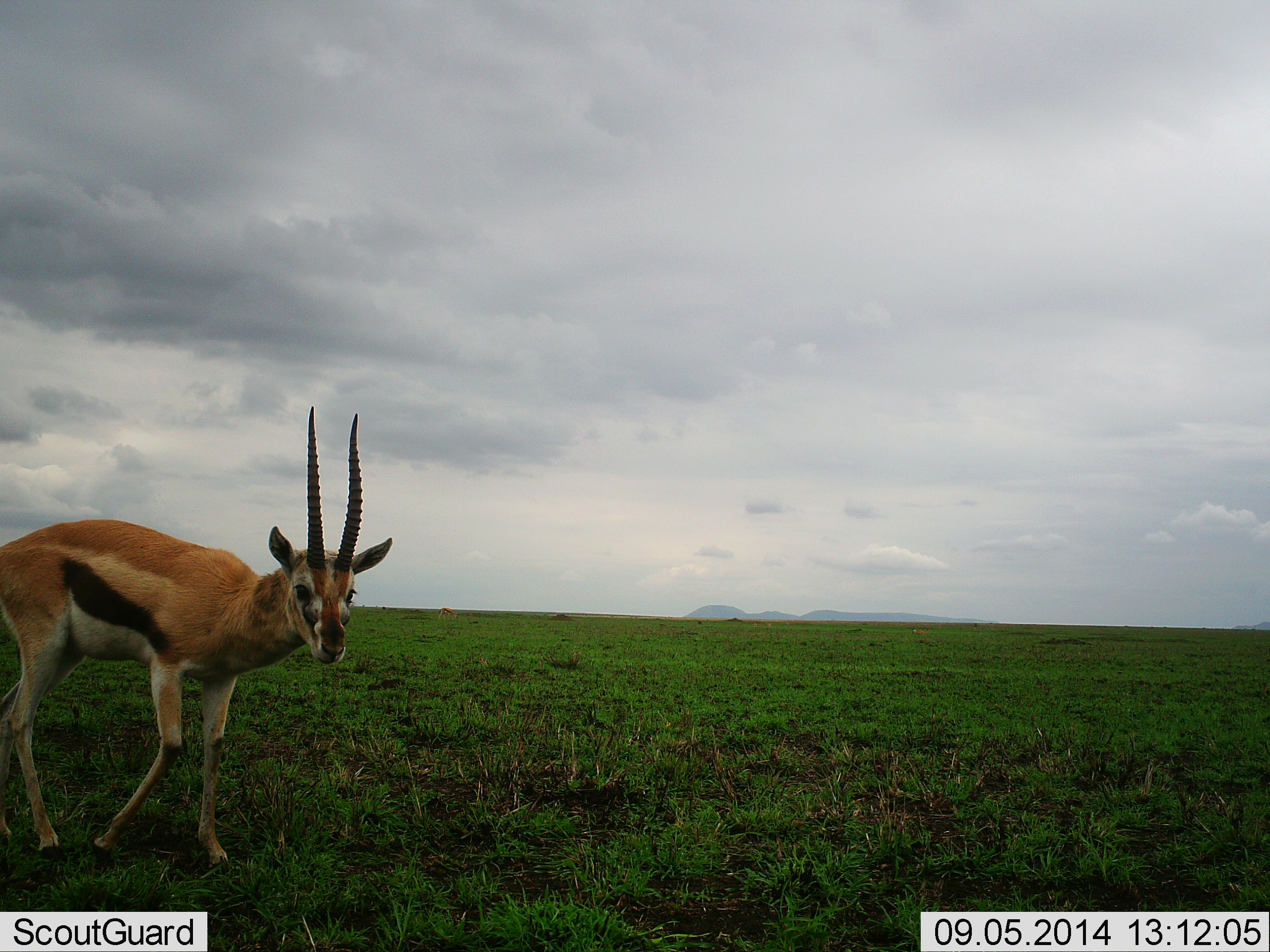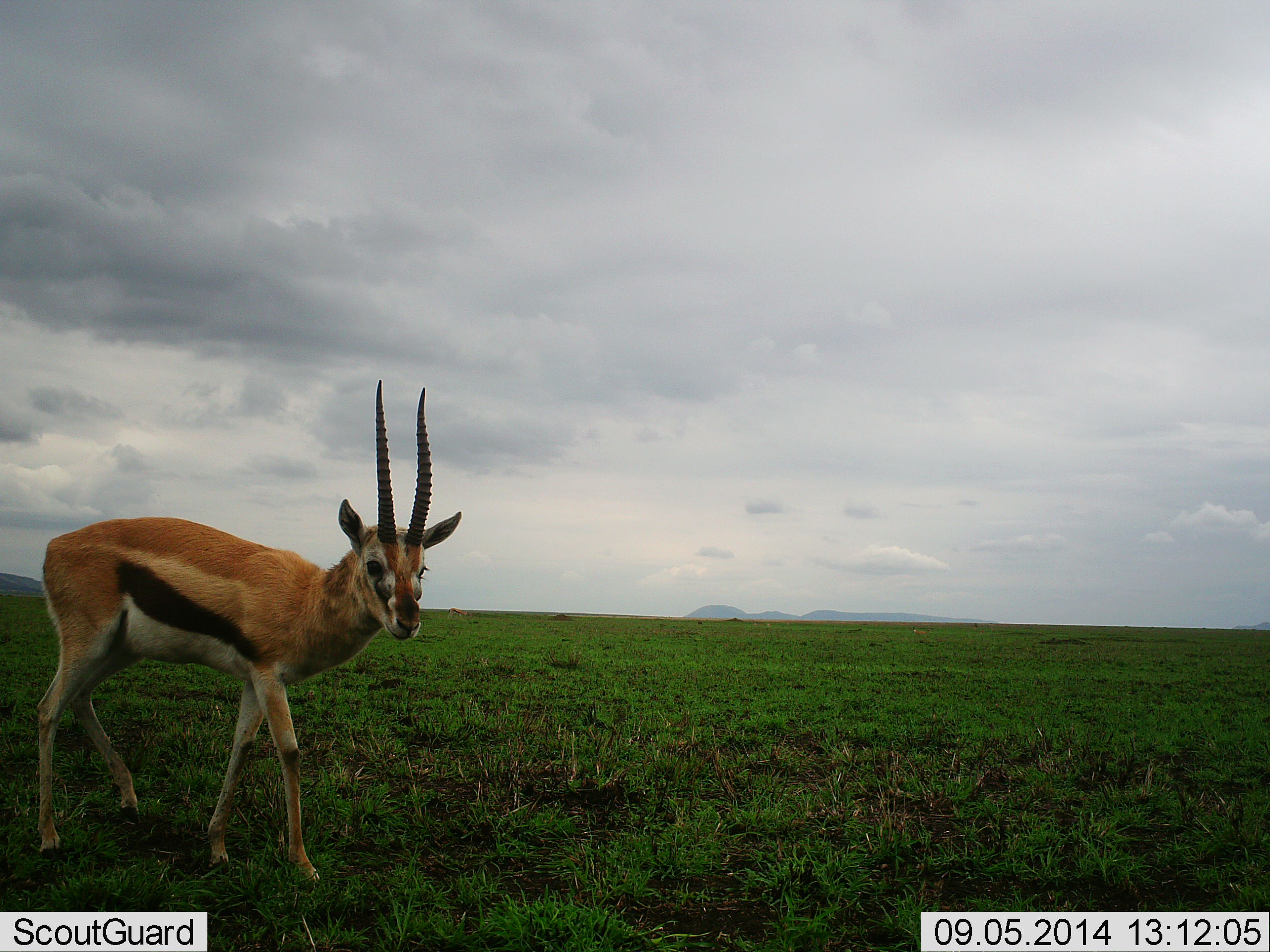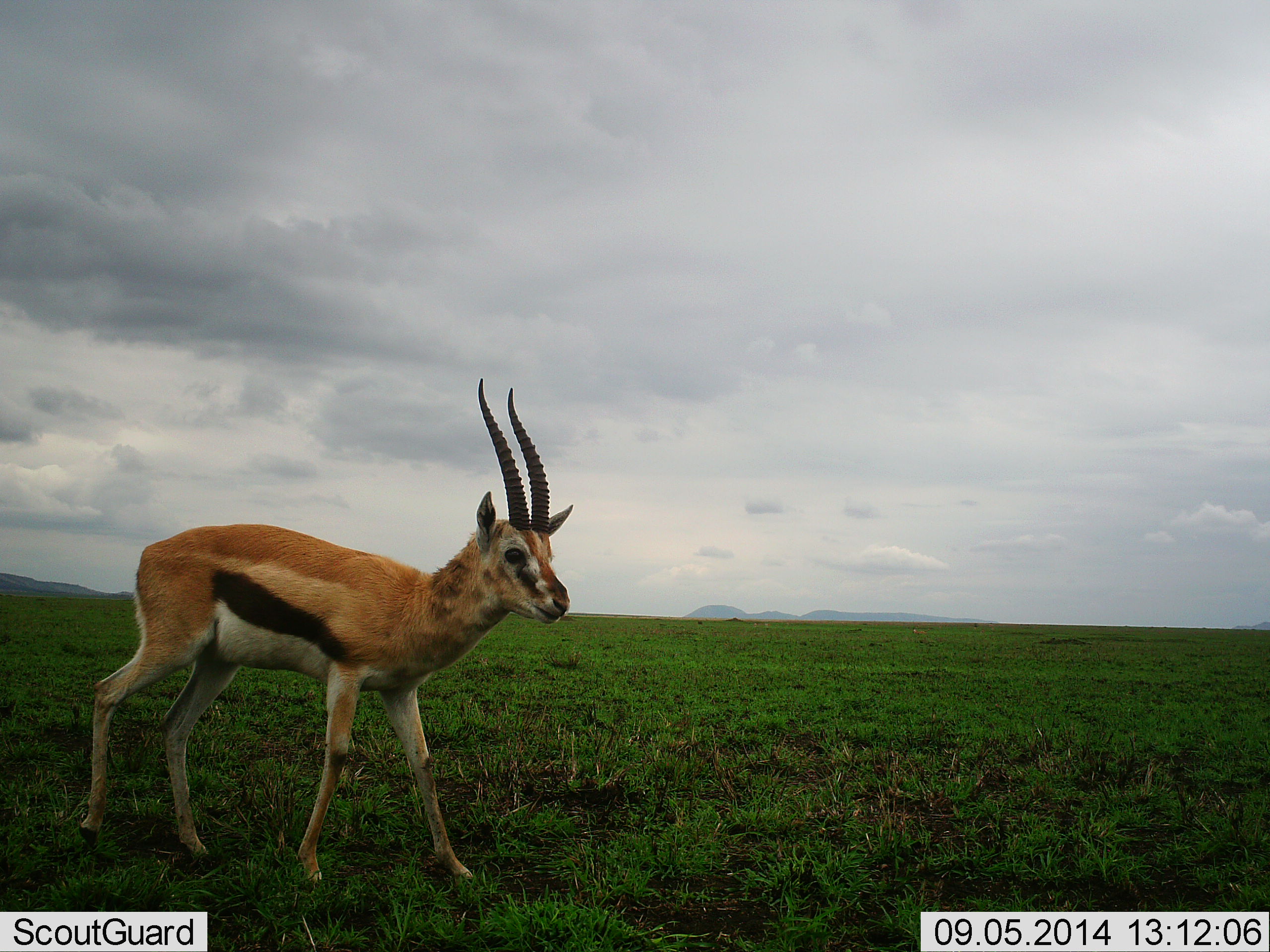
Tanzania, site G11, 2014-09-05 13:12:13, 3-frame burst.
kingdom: Animalia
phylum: Chordata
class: Mammalia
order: Artiodactyla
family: Bovidae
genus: Eudorcas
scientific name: Eudorcas thomsonii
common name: thomson's gazelle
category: gazellethomsons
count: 1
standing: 30%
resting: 0%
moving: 80%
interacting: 0%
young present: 0%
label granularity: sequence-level